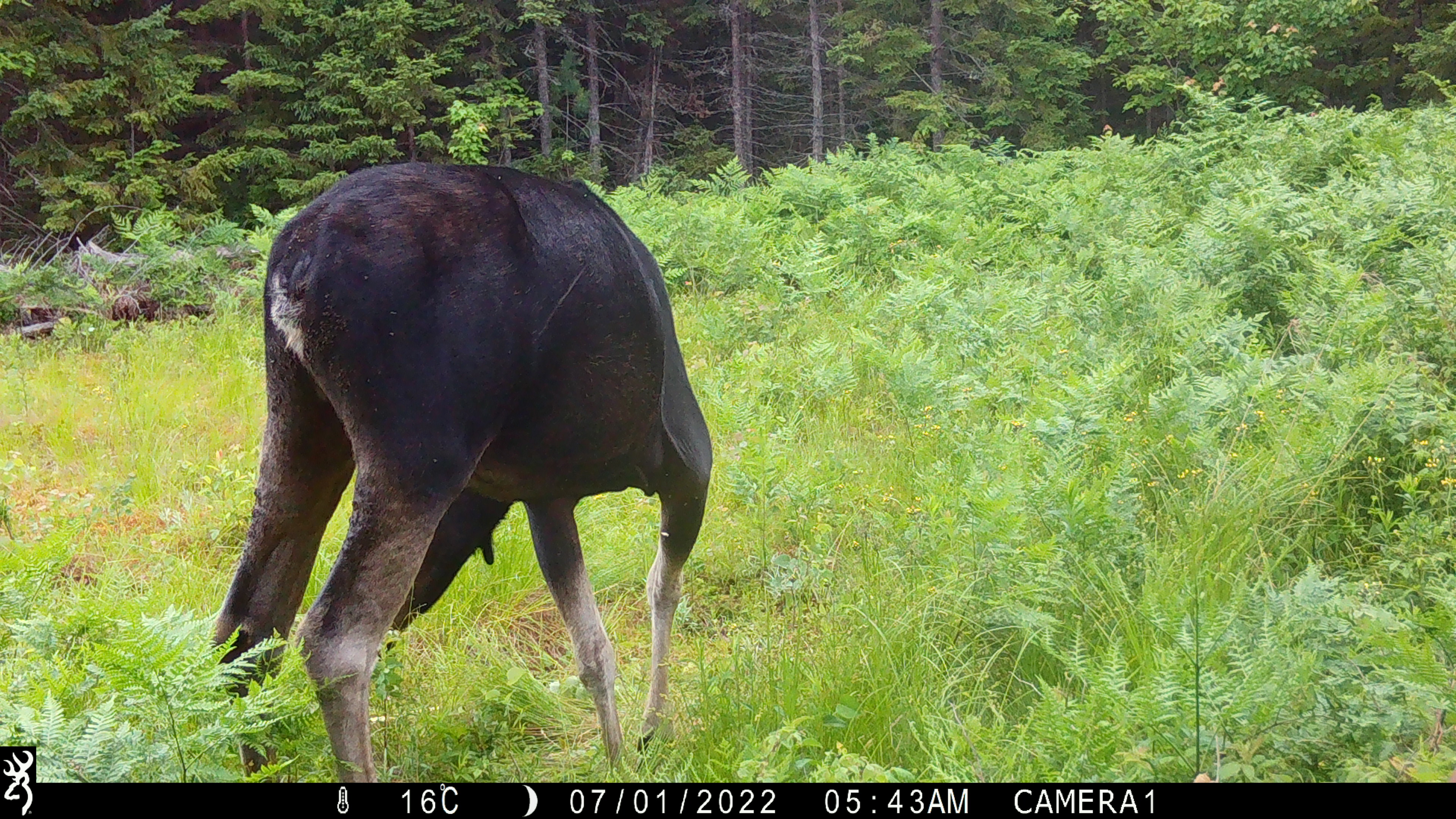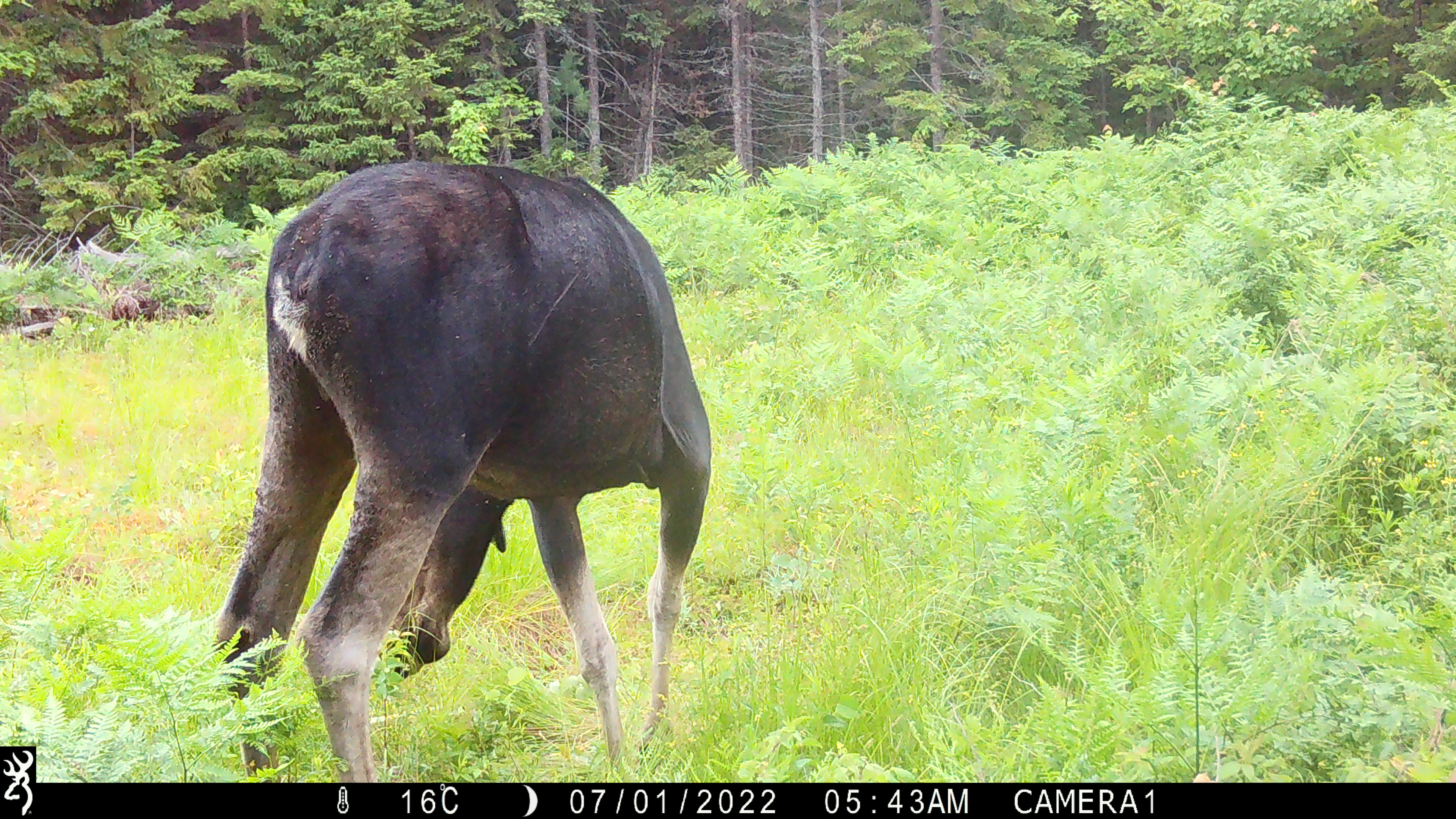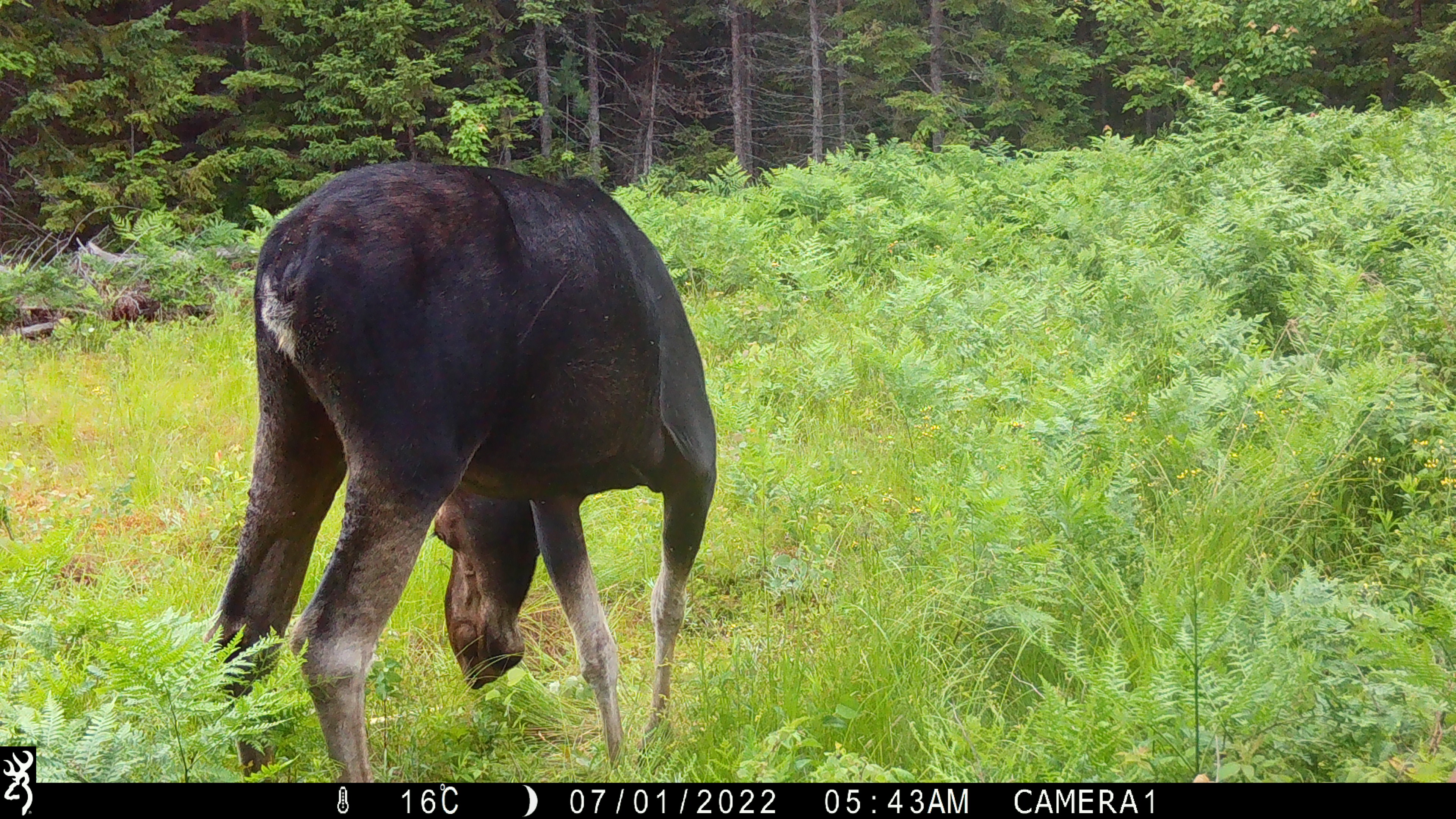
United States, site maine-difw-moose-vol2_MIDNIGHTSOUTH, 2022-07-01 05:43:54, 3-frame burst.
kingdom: Animalia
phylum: Chordata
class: Mammalia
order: Artiodactyla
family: Cervidae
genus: Alces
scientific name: Alces alces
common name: moose